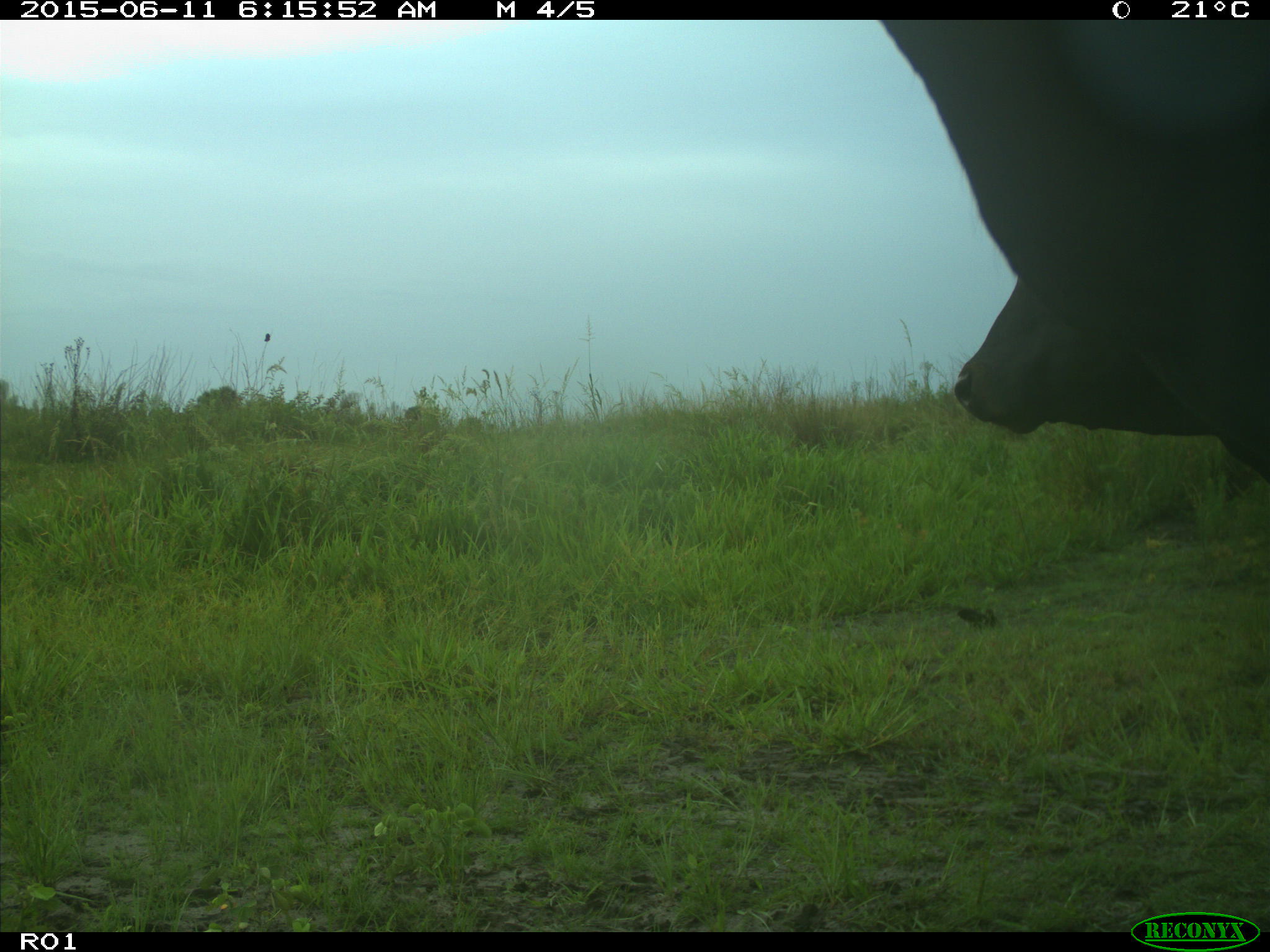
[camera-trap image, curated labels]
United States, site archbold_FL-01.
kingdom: Animalia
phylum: Chordata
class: Mammalia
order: Artiodactyla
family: Bovidae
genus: Bos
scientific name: Bos taurus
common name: domestic cow